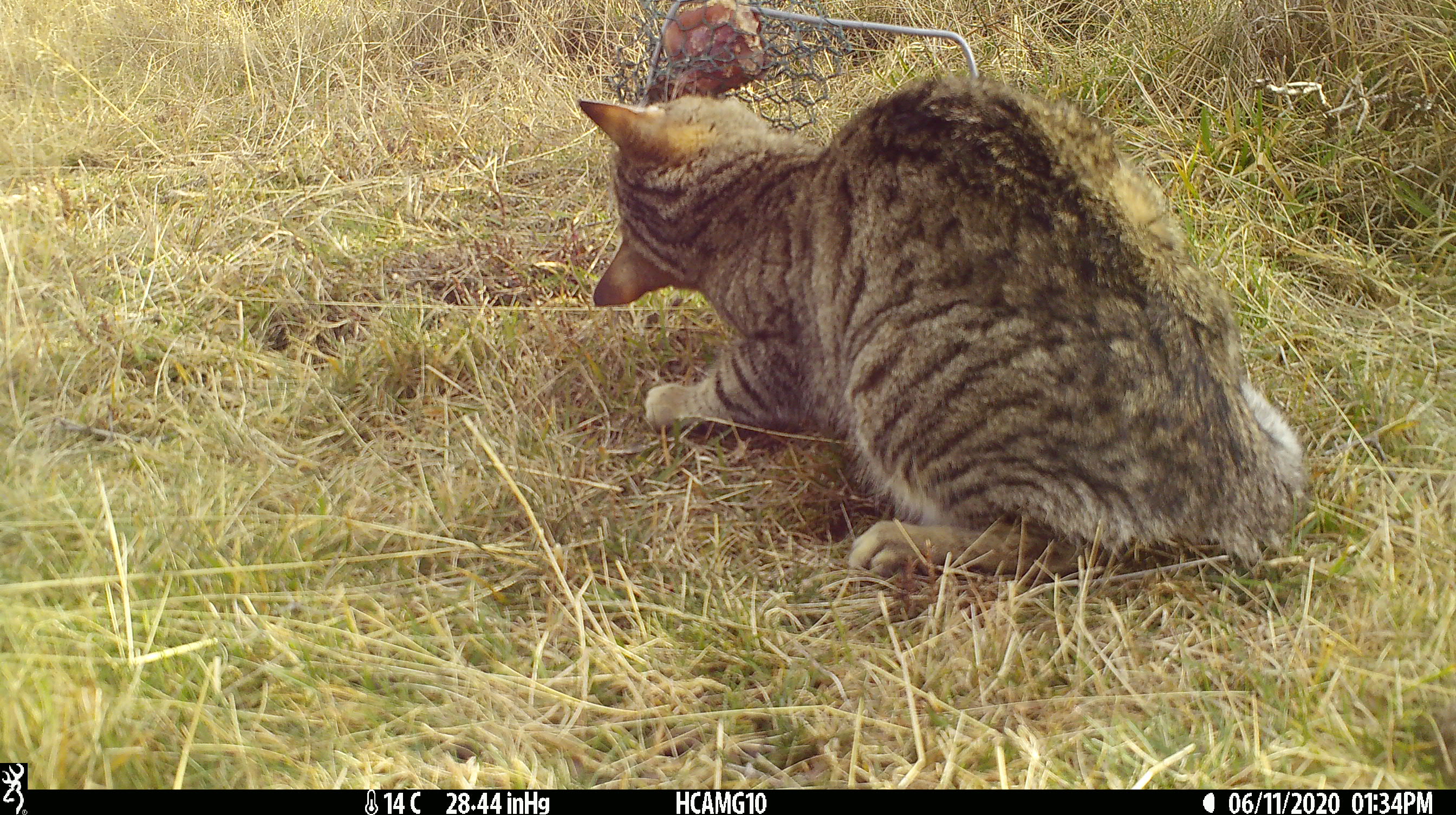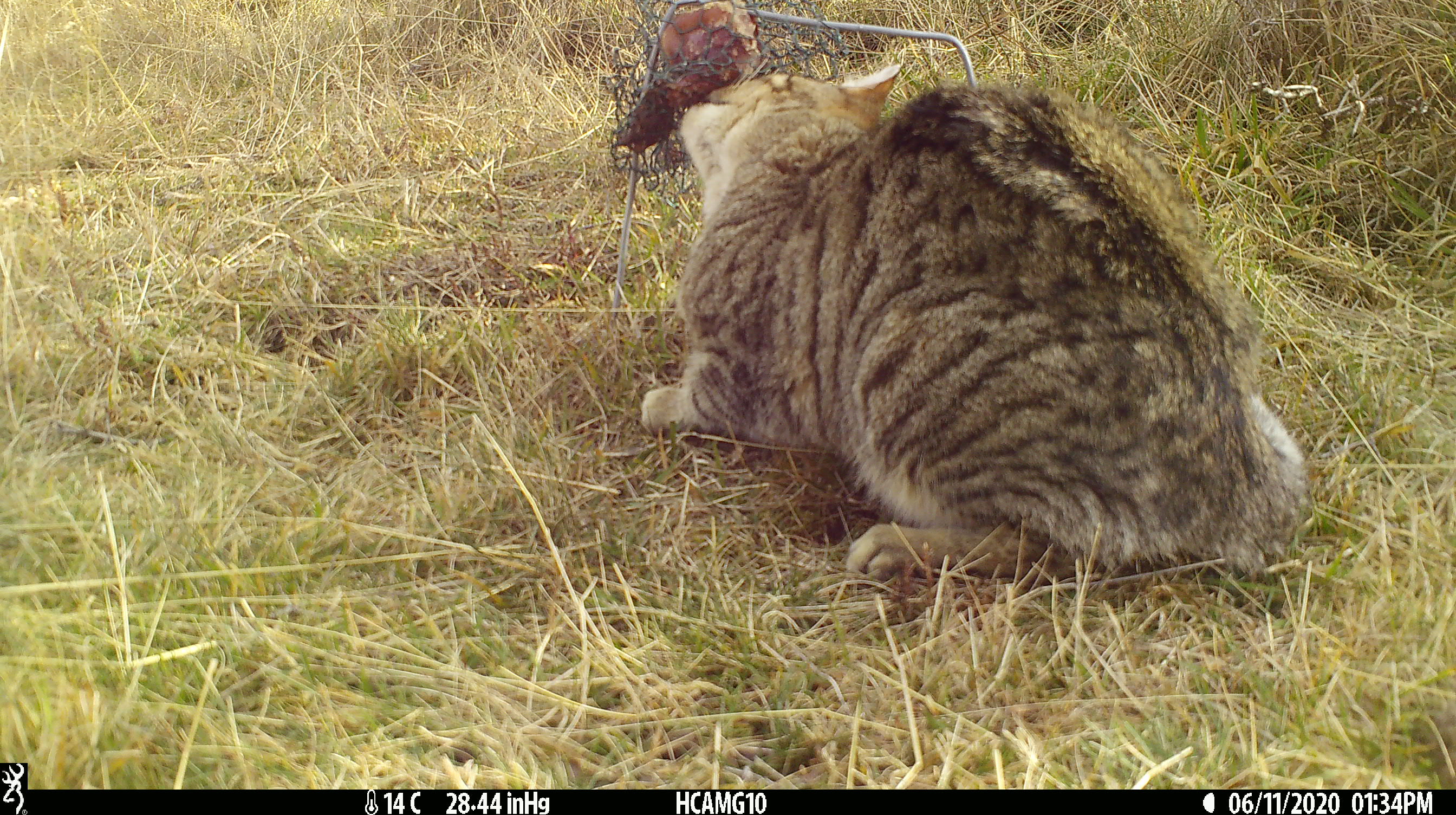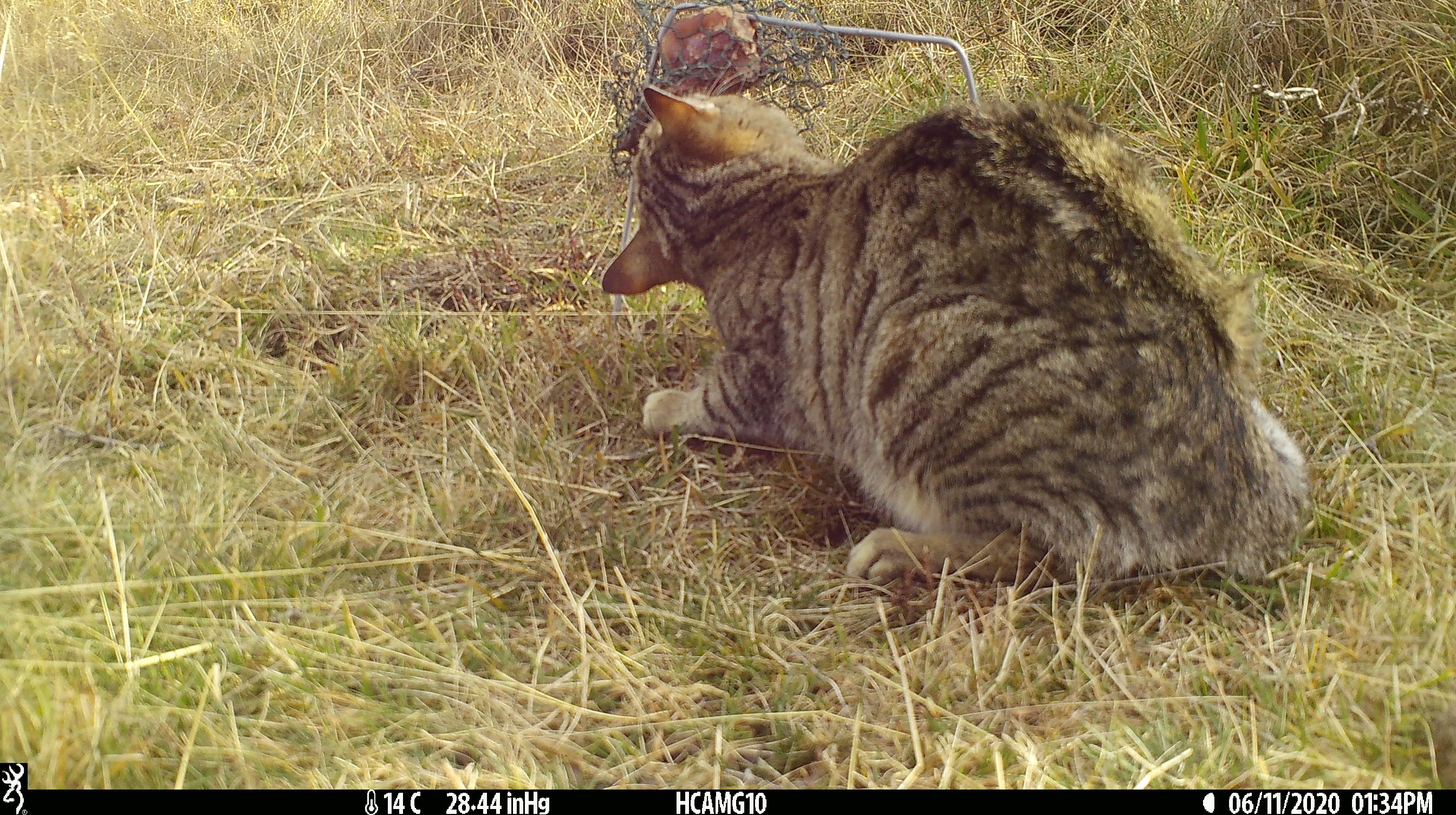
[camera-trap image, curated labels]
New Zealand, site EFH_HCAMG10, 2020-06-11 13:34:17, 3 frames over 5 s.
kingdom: Animalia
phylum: Chordata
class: Mammalia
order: Carnivora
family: Felidae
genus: Felis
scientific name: Felis catus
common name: domestic cat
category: cat